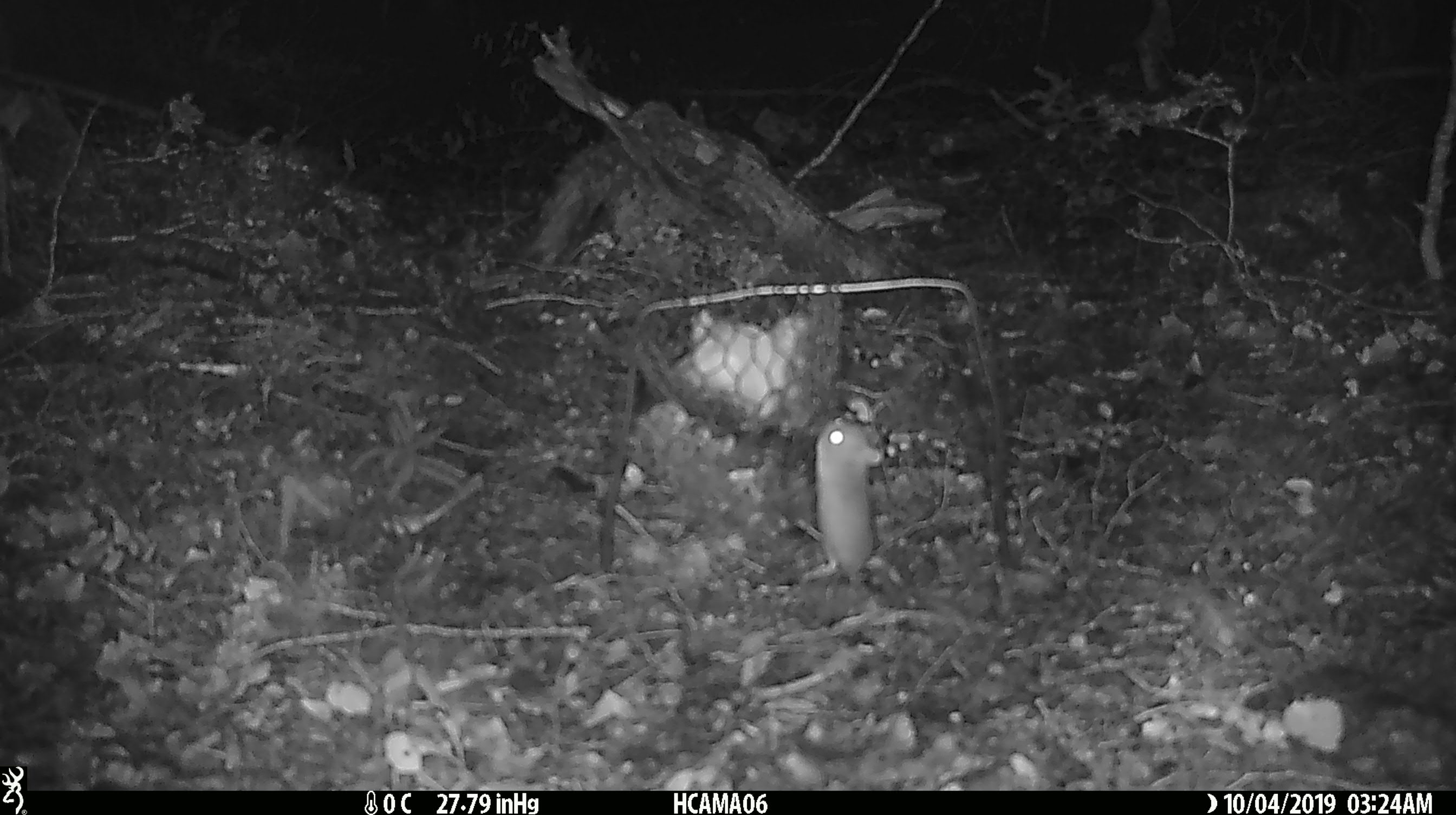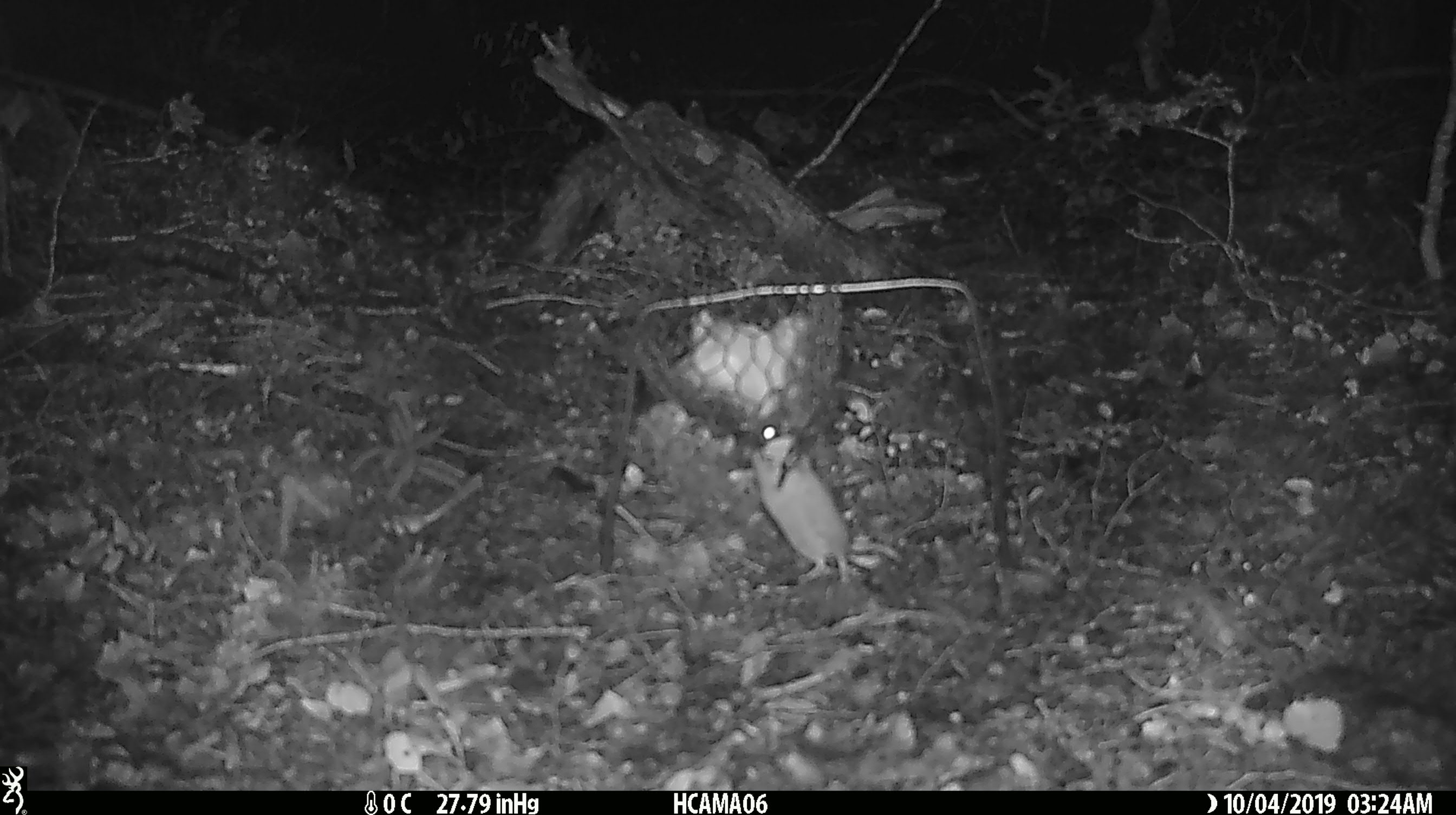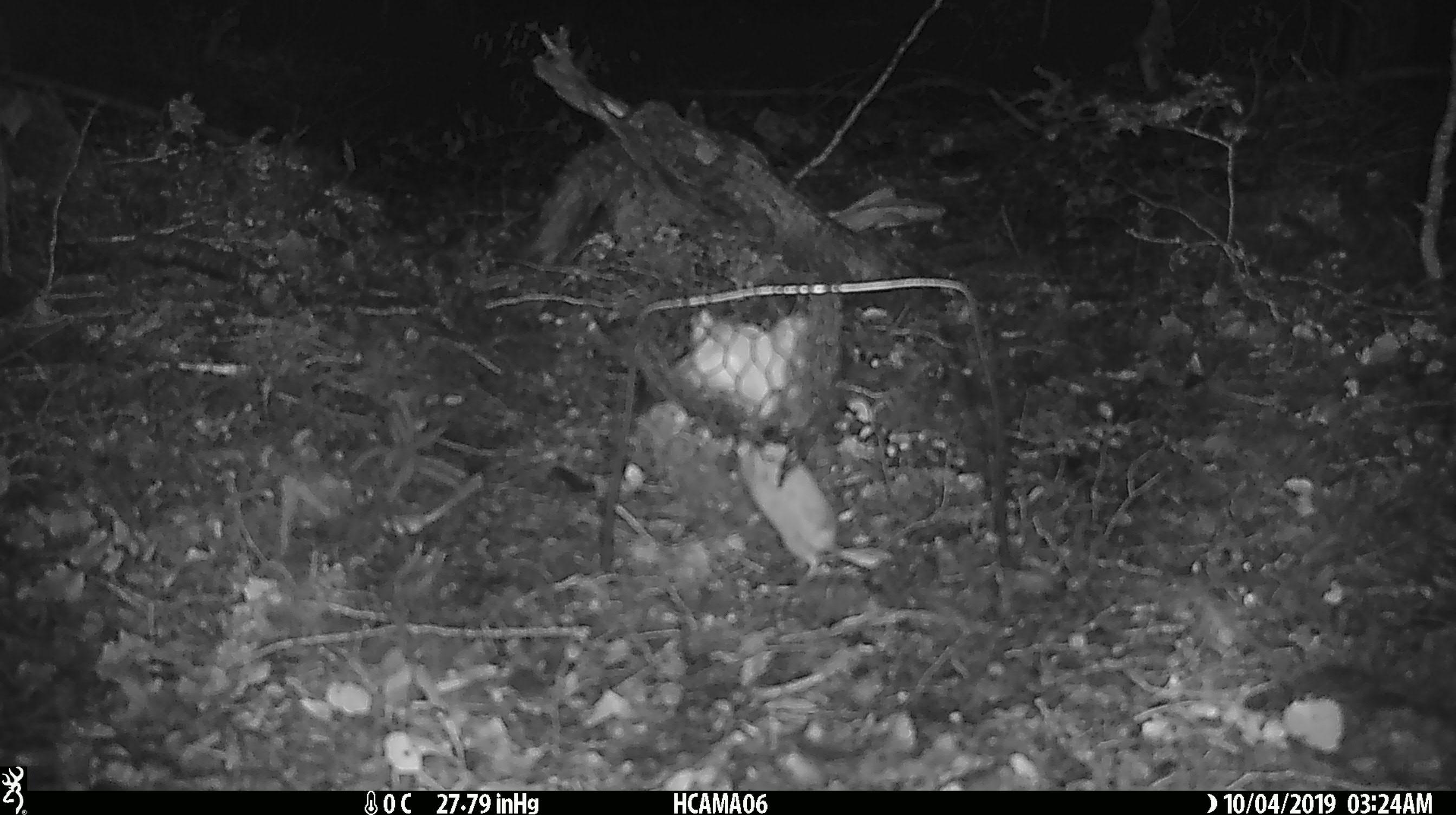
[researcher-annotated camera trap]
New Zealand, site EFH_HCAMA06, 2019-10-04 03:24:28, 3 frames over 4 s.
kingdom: Animalia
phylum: Chordata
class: Mammalia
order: Rodentia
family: Muridae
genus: Mus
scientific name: Mus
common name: mouse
Mouse (Mus).